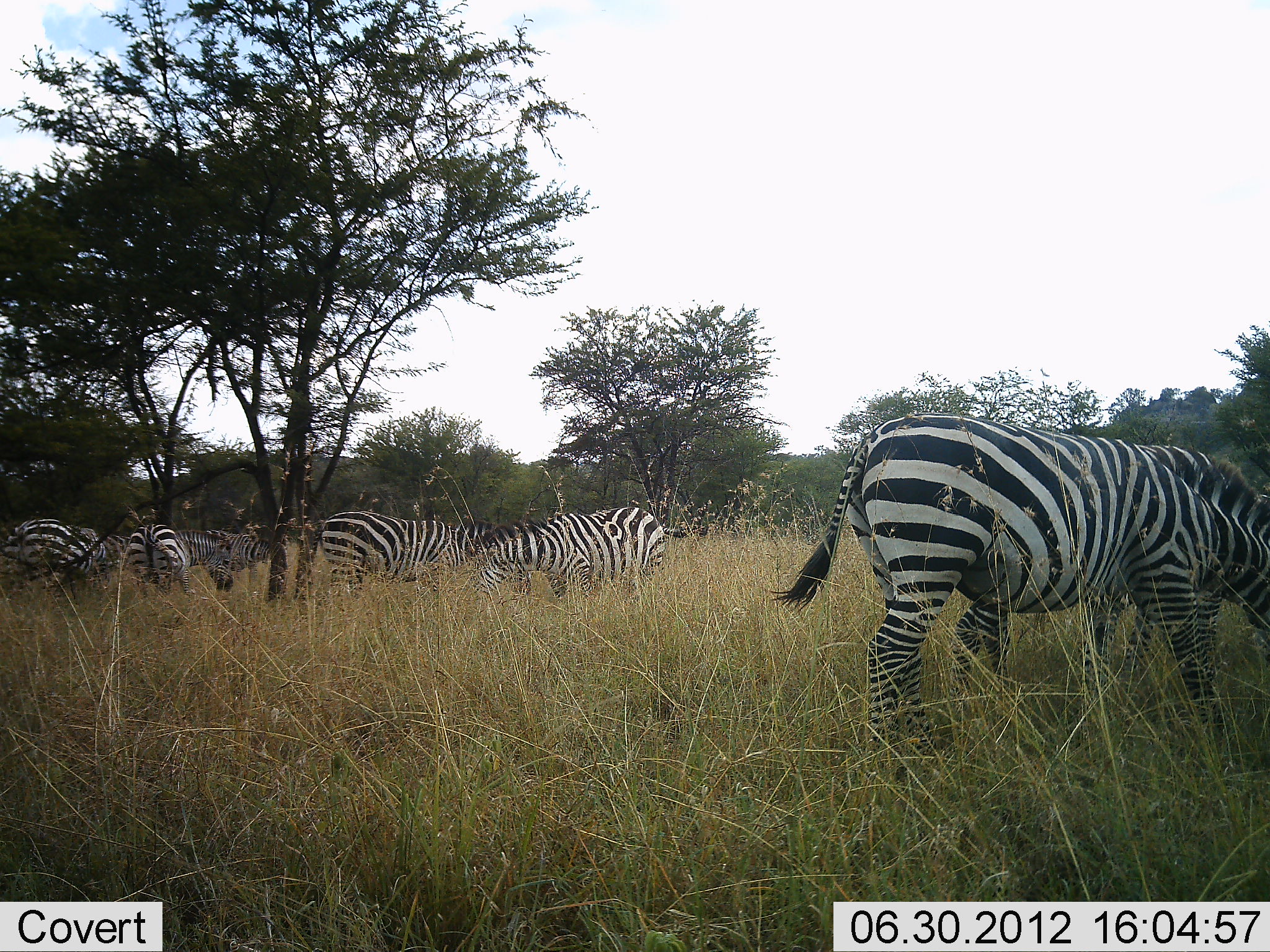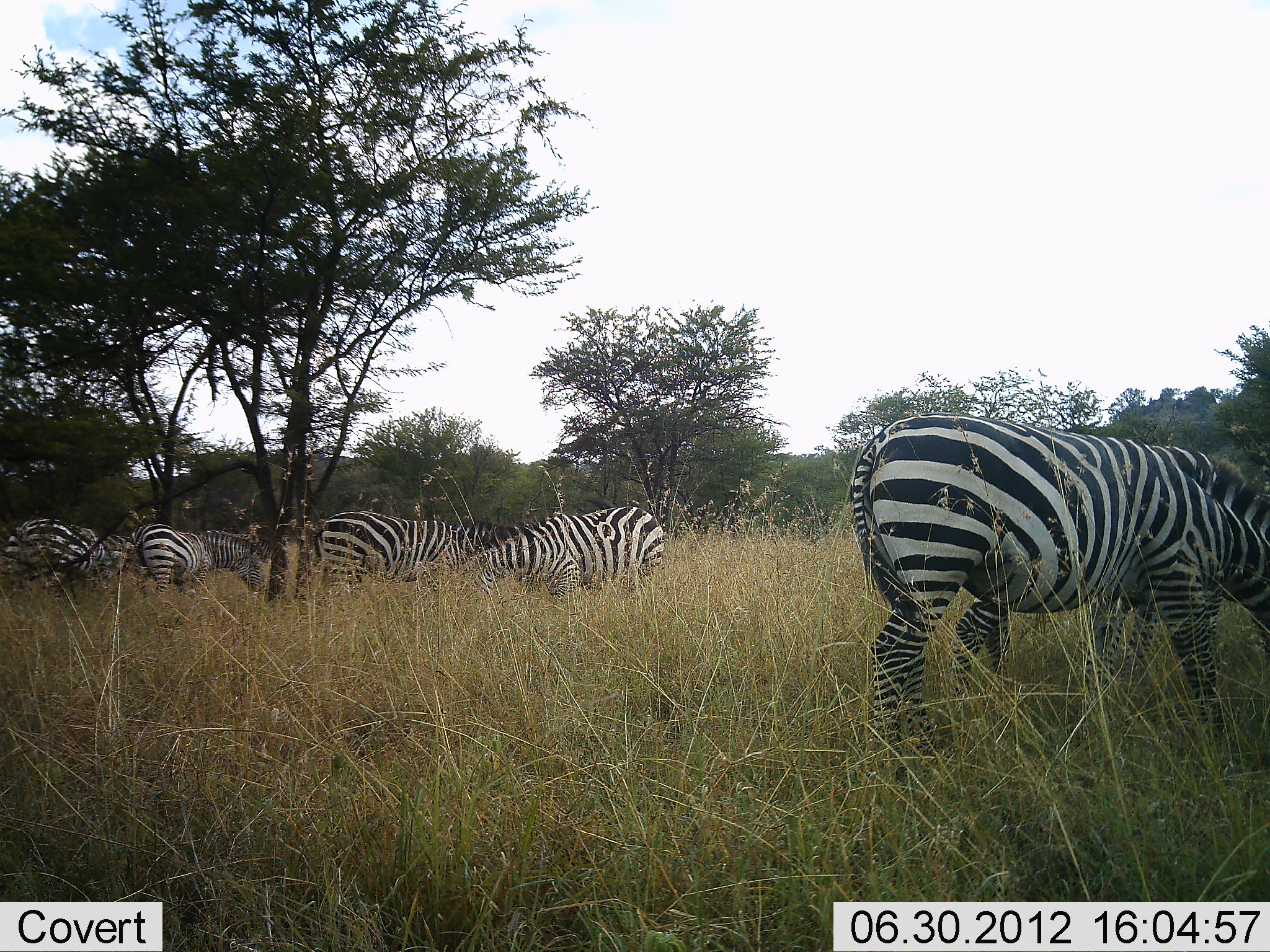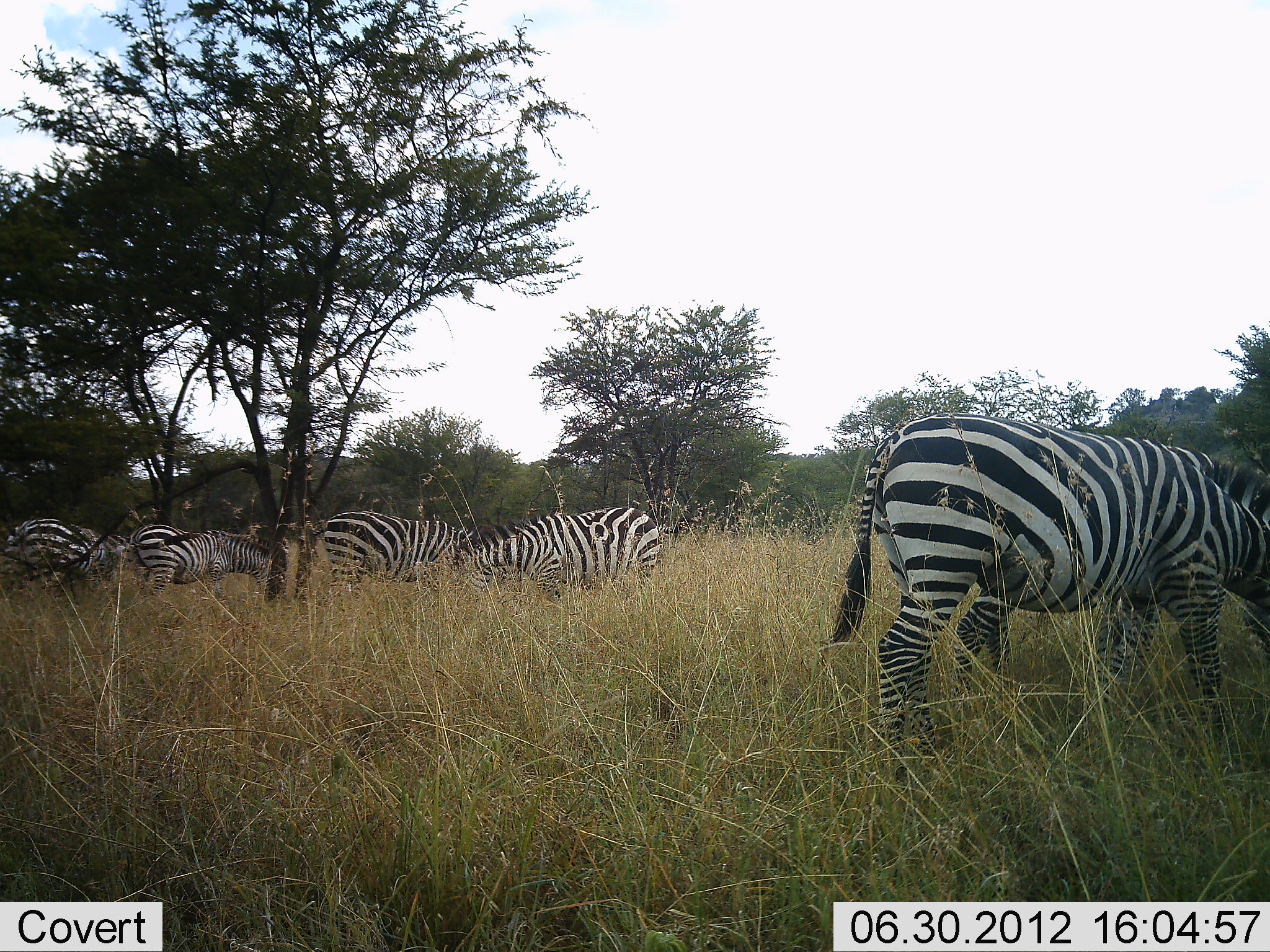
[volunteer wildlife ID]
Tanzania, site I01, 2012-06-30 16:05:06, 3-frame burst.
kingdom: Animalia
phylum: Chordata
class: Mammalia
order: Perissodactyla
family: Equidae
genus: Equus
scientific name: Equus quagga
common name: plains zebra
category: zebra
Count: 5.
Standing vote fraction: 30%.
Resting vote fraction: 0%.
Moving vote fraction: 30%.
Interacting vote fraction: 0%.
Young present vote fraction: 0%.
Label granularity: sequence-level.